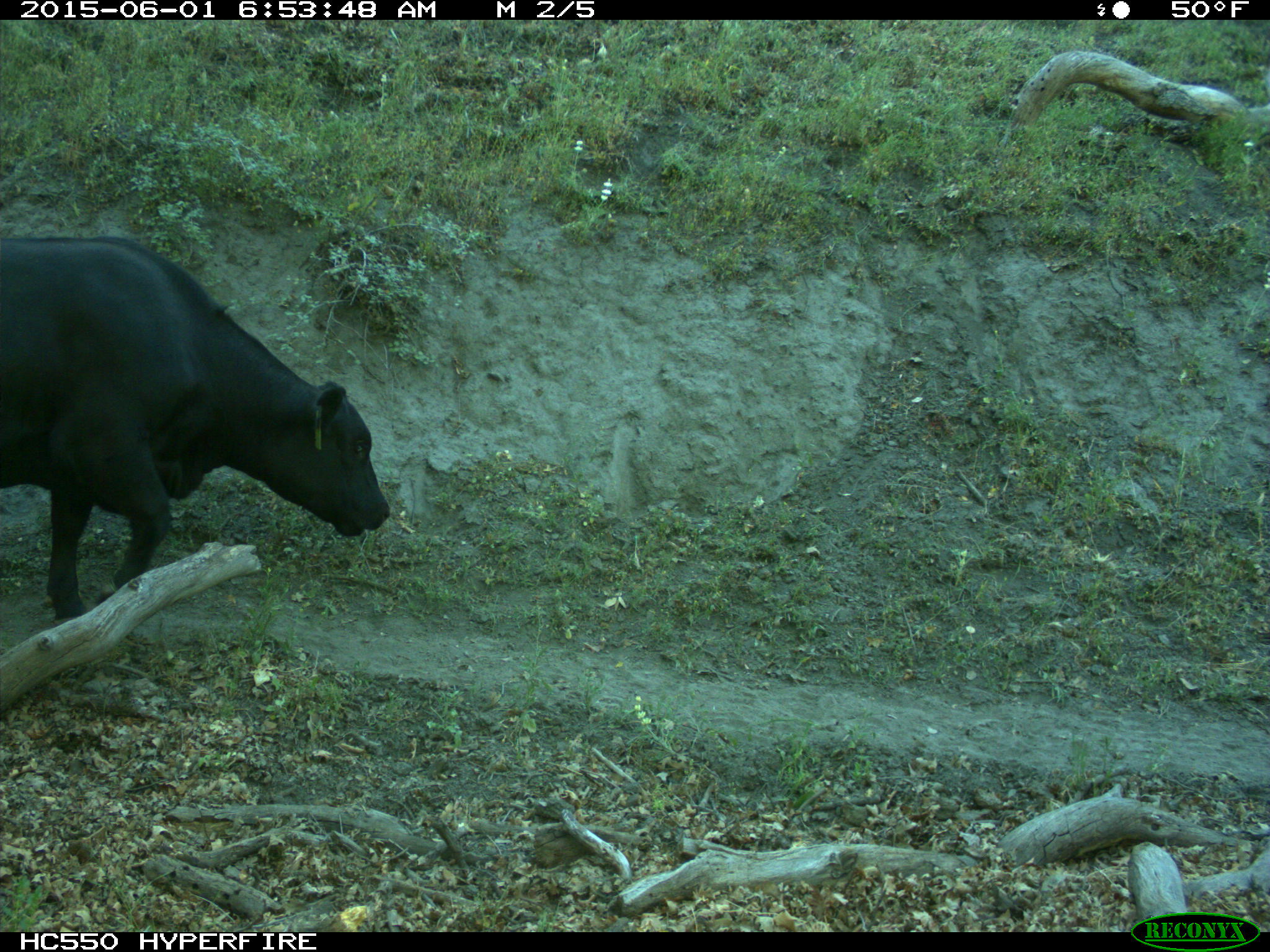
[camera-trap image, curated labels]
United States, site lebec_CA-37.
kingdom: Animalia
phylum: Chordata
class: Mammalia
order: Artiodactyla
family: Bovidae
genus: Bos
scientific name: Bos taurus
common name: domestic cow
Bos taurus (domestic cow).